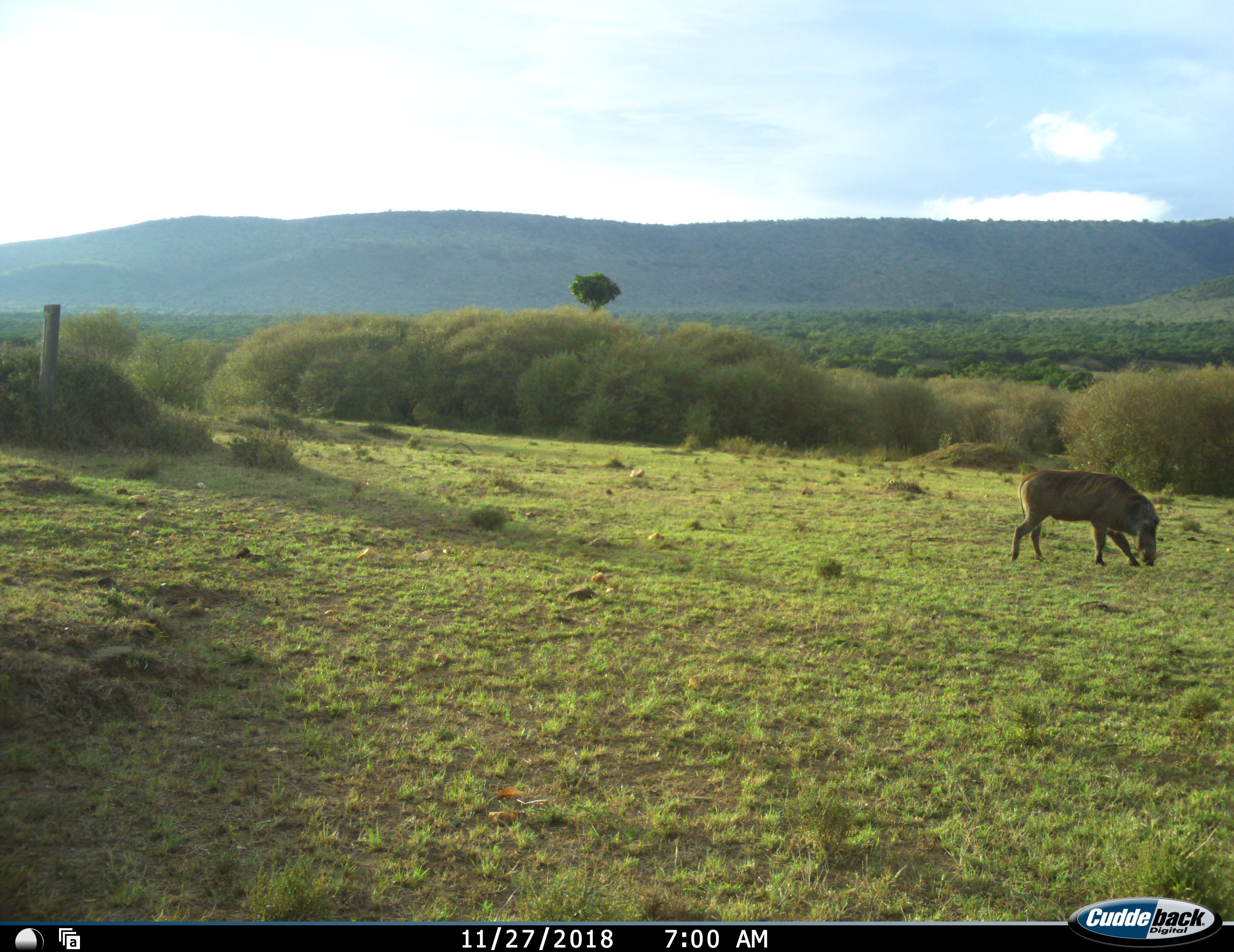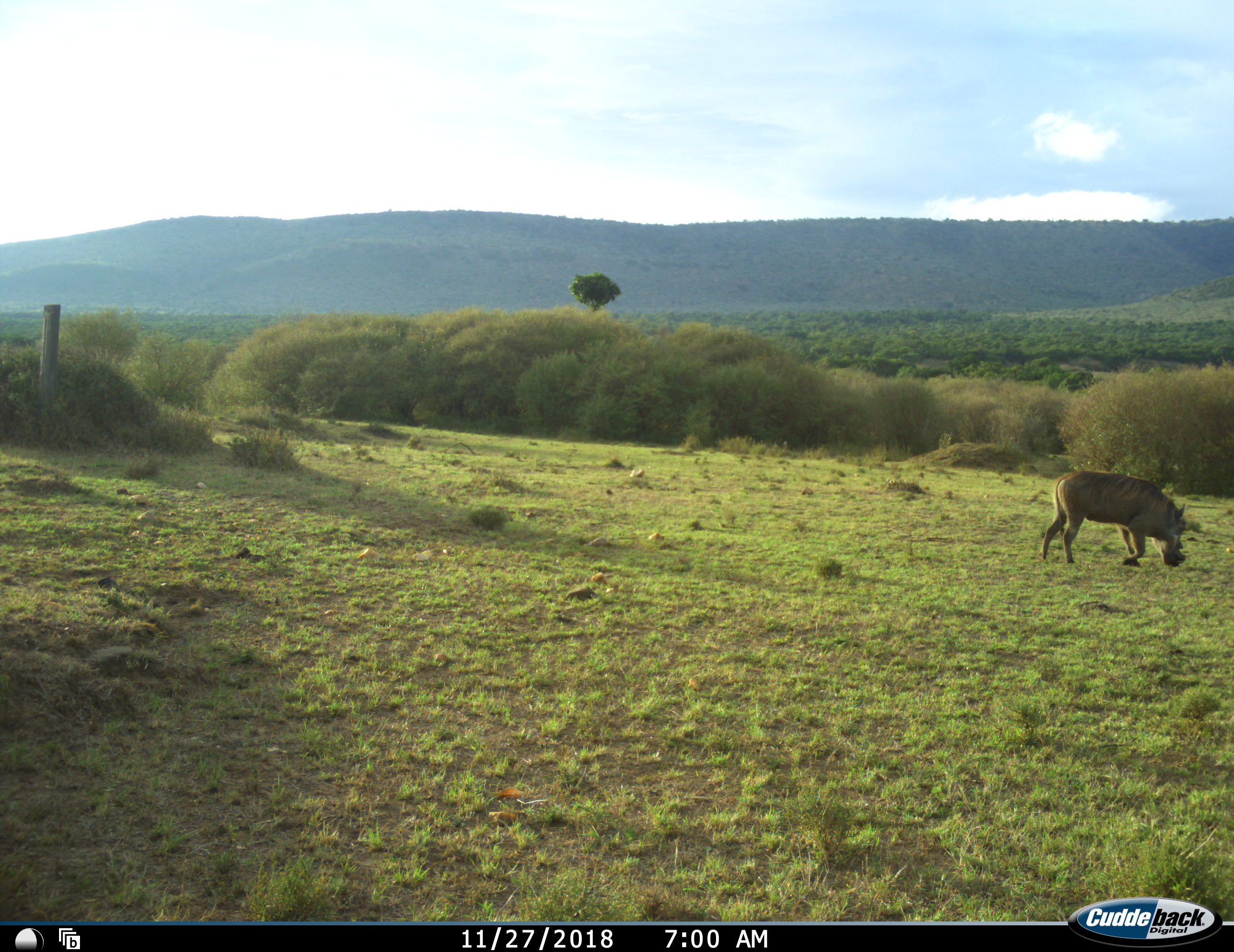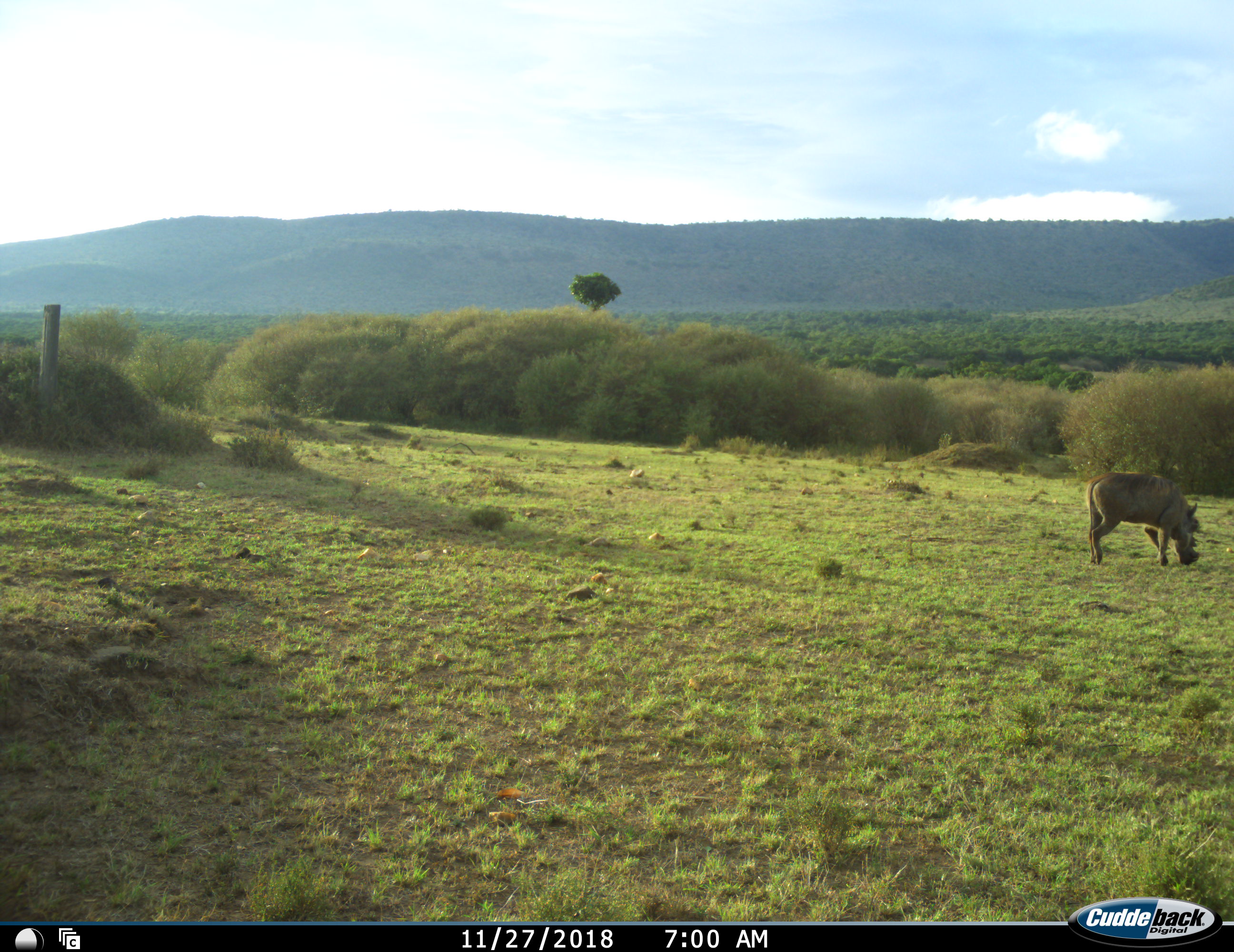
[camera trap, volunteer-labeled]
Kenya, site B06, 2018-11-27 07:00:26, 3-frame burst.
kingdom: Animalia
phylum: Chordata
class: Mammalia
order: Artiodactyla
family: Suidae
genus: Phacochoerus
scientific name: Phacochoerus africanus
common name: warthog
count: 1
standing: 0%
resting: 0%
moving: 78%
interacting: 0%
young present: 0%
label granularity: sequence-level